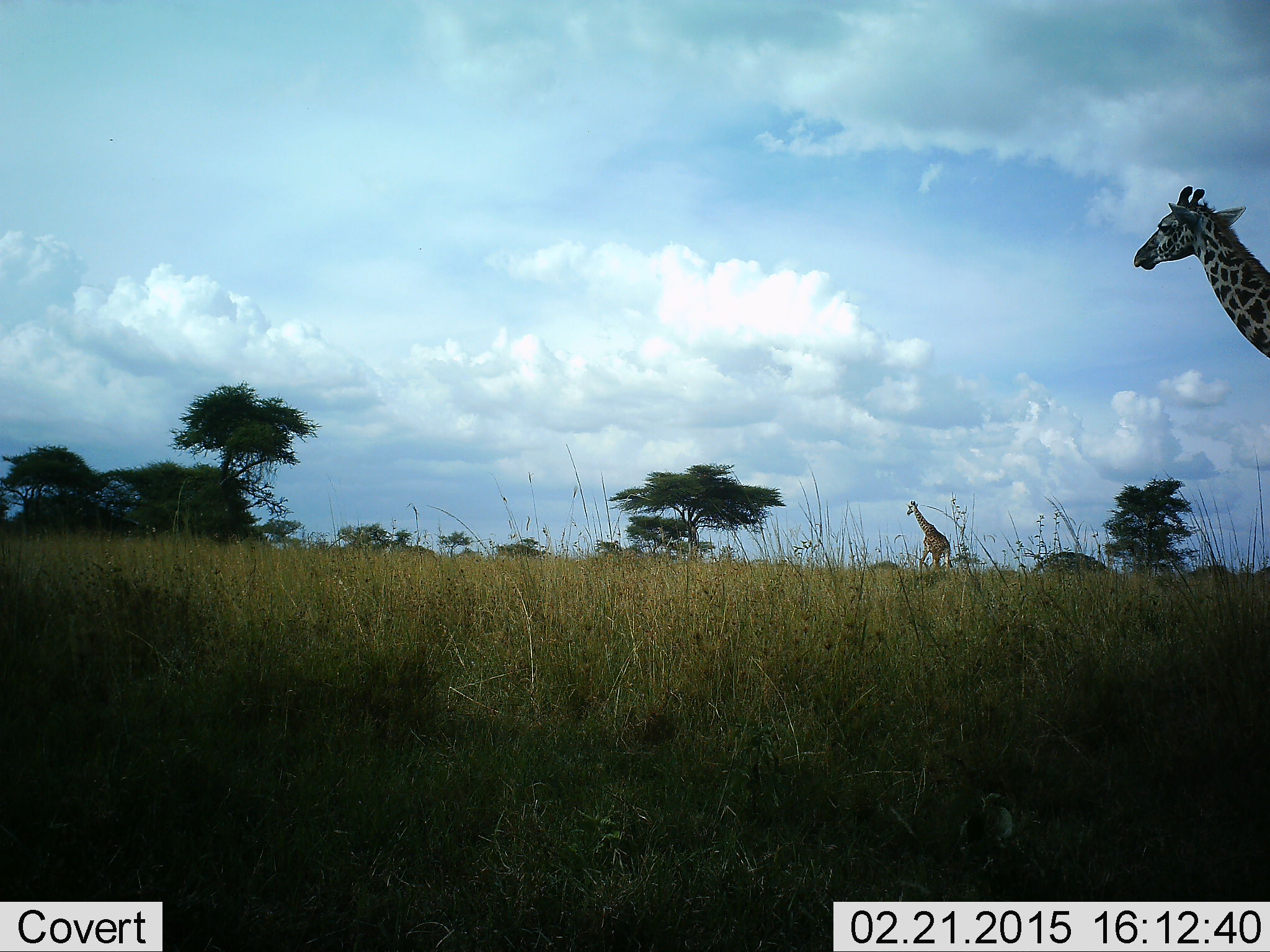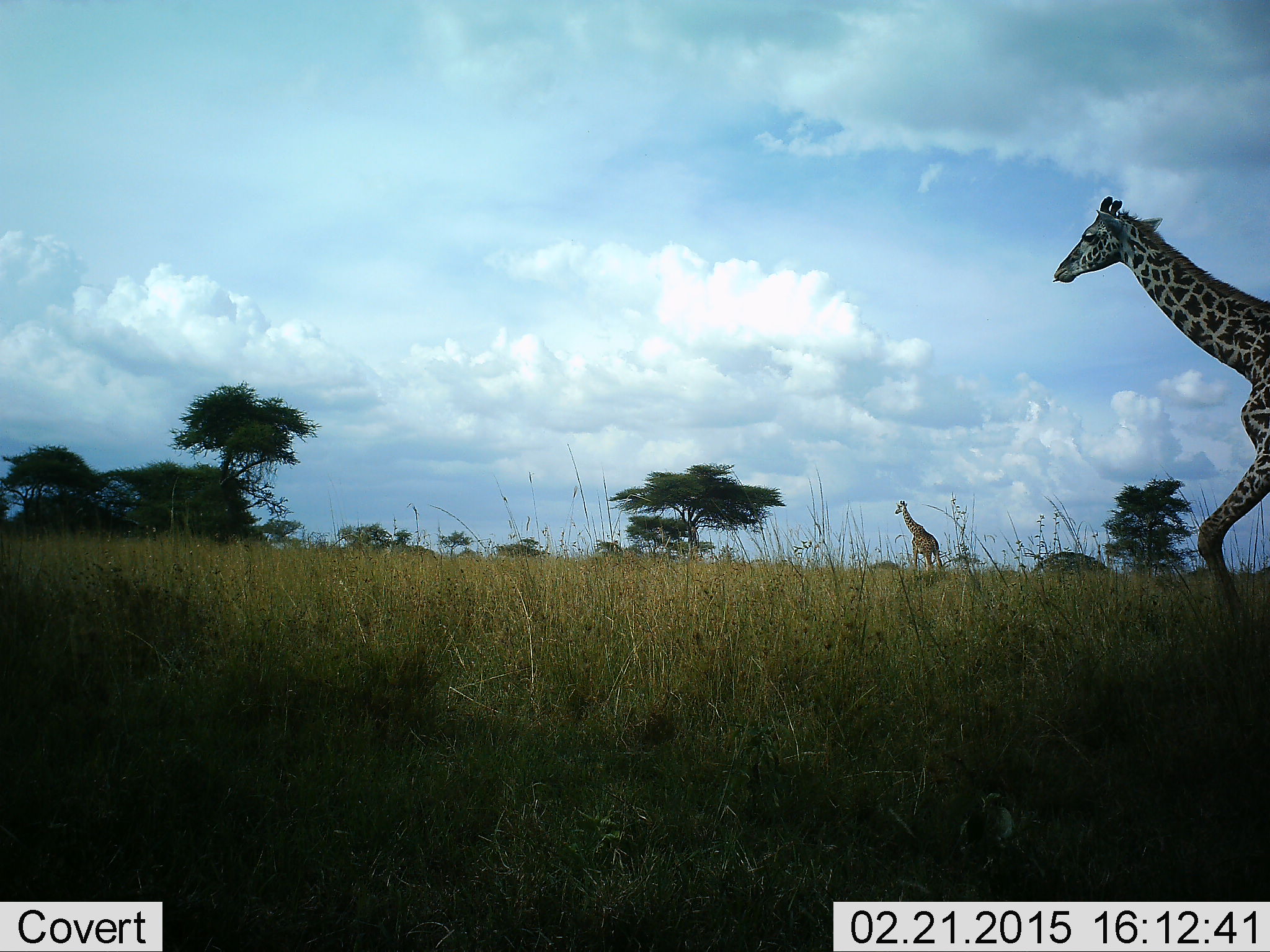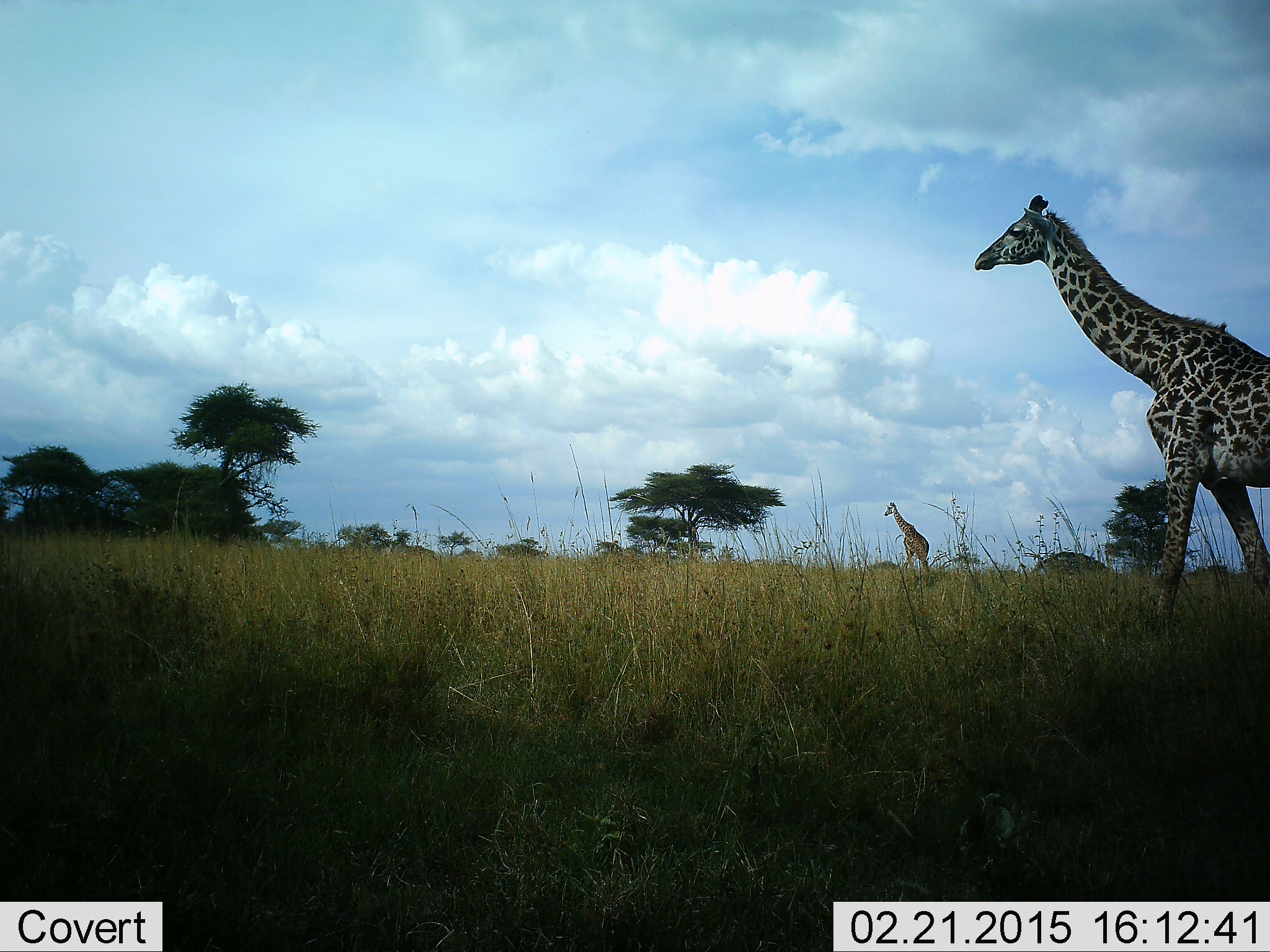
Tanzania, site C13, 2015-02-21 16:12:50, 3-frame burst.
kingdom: Animalia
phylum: Chordata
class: Mammalia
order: Artiodactyla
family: Giraffidae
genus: Giraffa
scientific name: Giraffa camelopardalis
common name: giraffe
Giraffe (Giraffa camelopardalis), count 2. Behavior (volunteer vote fractions): standing 0%, resting 0%, moving 100%, interacting 0%. Young present (vote fraction): 0%. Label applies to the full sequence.